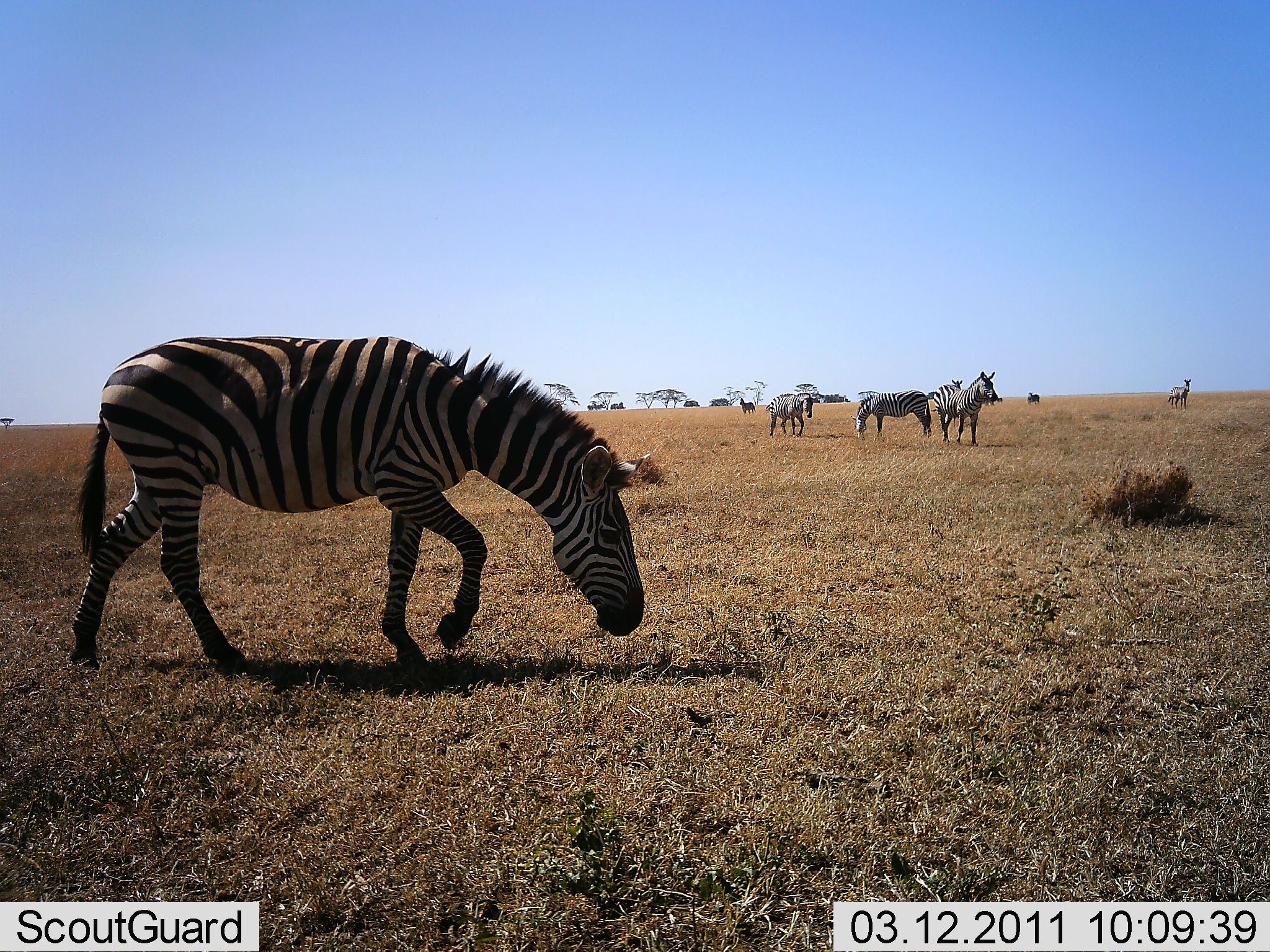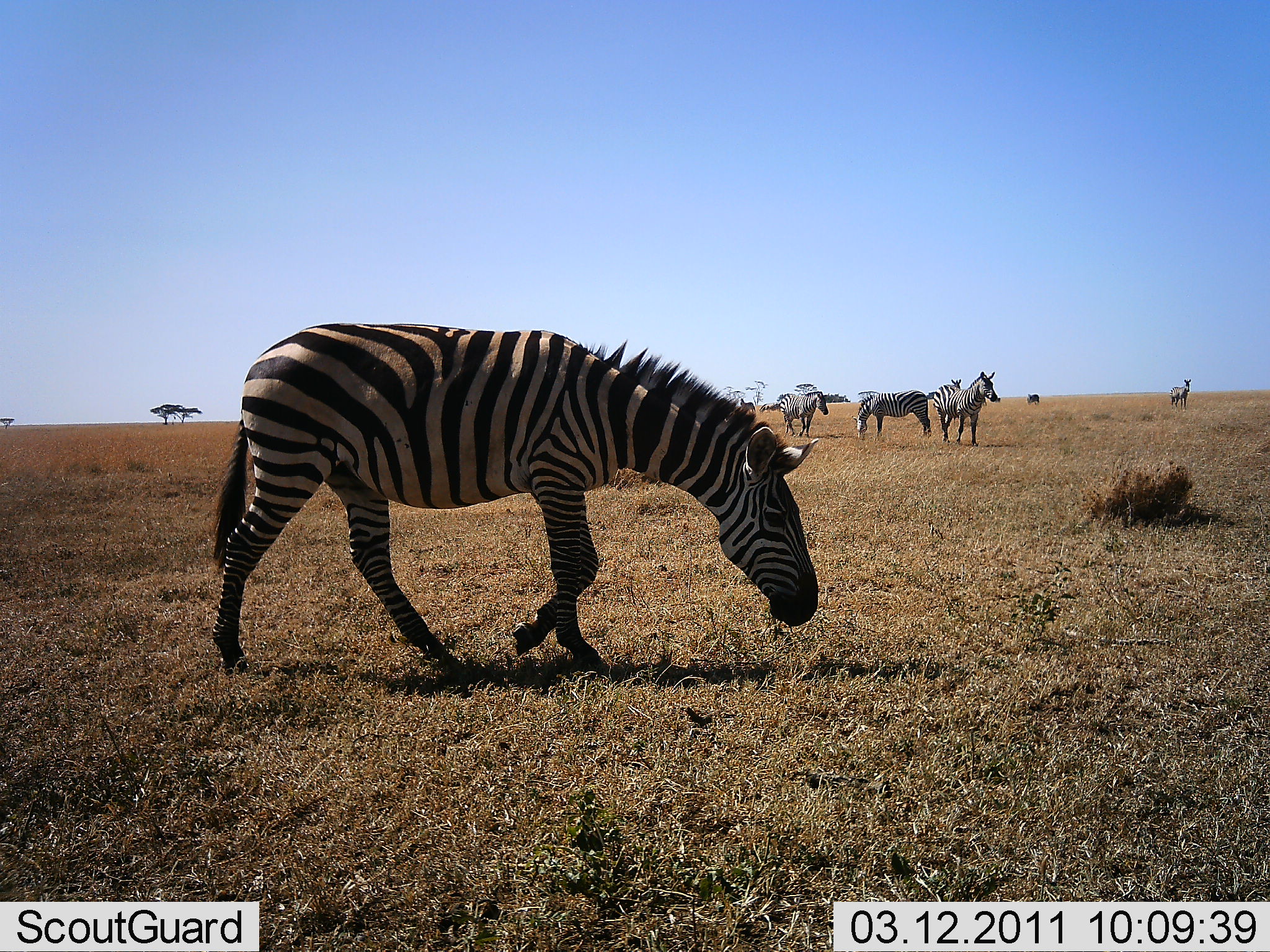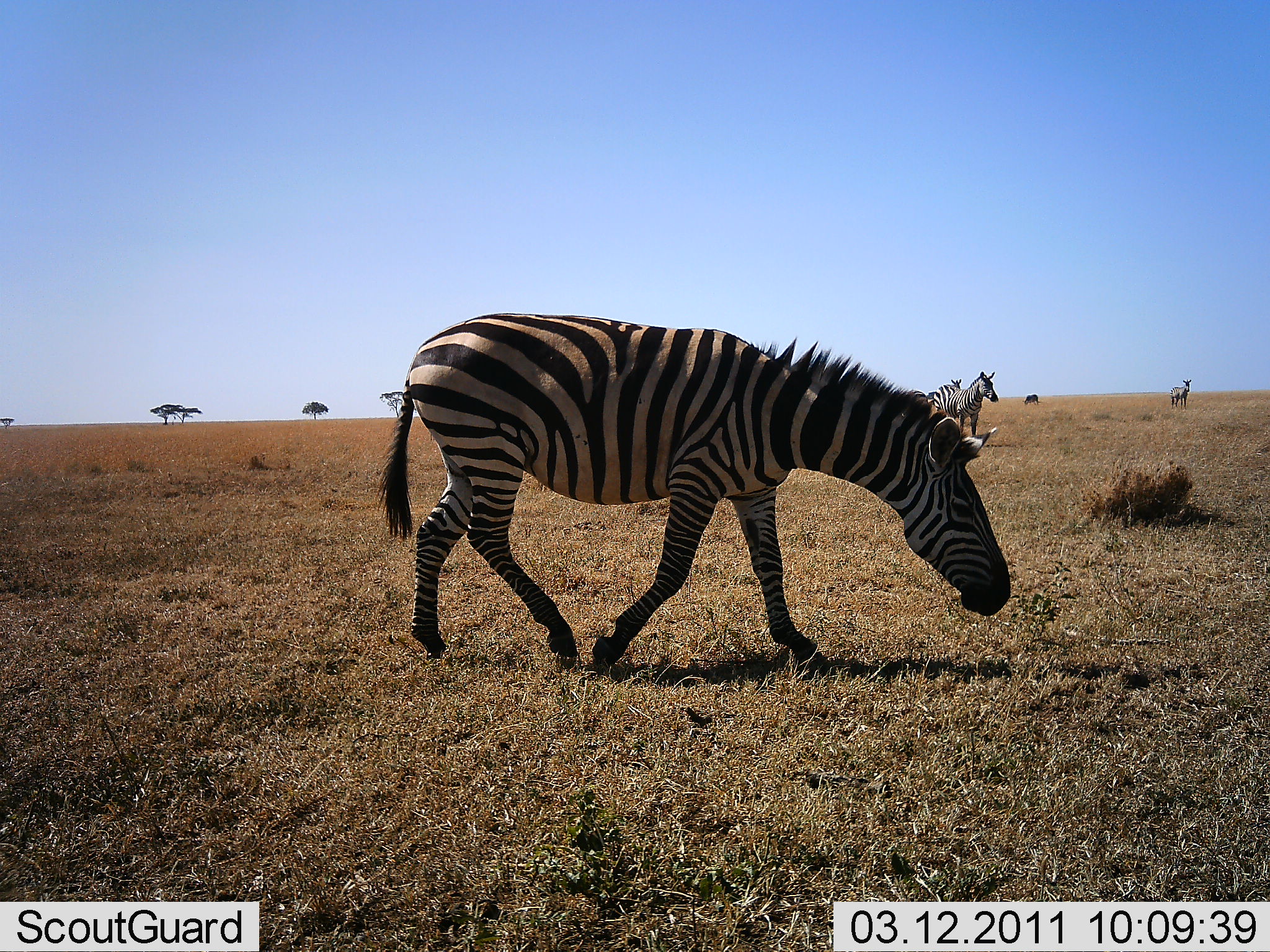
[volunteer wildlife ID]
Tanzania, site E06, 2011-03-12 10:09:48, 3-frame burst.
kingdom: Animalia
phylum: Chordata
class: Mammalia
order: Perissodactyla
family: Equidae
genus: Equus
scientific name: Equus quagga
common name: plains zebra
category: zebra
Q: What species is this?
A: Zebra (plains zebra) (Equus quagga).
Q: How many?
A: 6.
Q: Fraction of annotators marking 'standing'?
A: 85%.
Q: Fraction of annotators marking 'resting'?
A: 0%.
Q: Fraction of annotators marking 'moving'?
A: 85%.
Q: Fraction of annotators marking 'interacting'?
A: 0%.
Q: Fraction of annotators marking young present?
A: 0%.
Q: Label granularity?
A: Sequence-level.